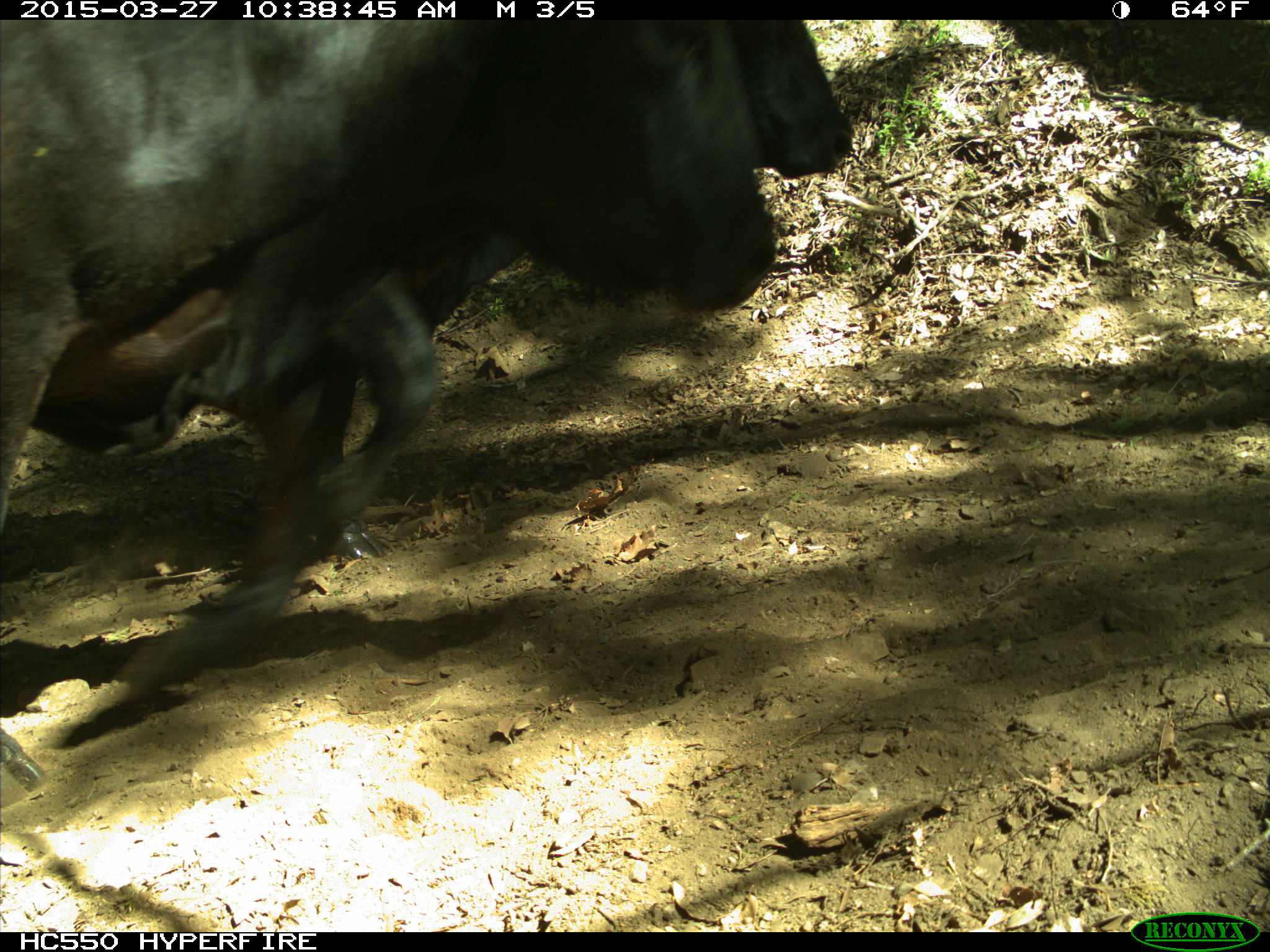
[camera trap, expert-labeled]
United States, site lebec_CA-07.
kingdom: Animalia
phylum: Chordata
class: Mammalia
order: Artiodactyla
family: Bovidae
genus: Bos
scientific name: Bos taurus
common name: domestic cow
Bos taurus (domestic cow).